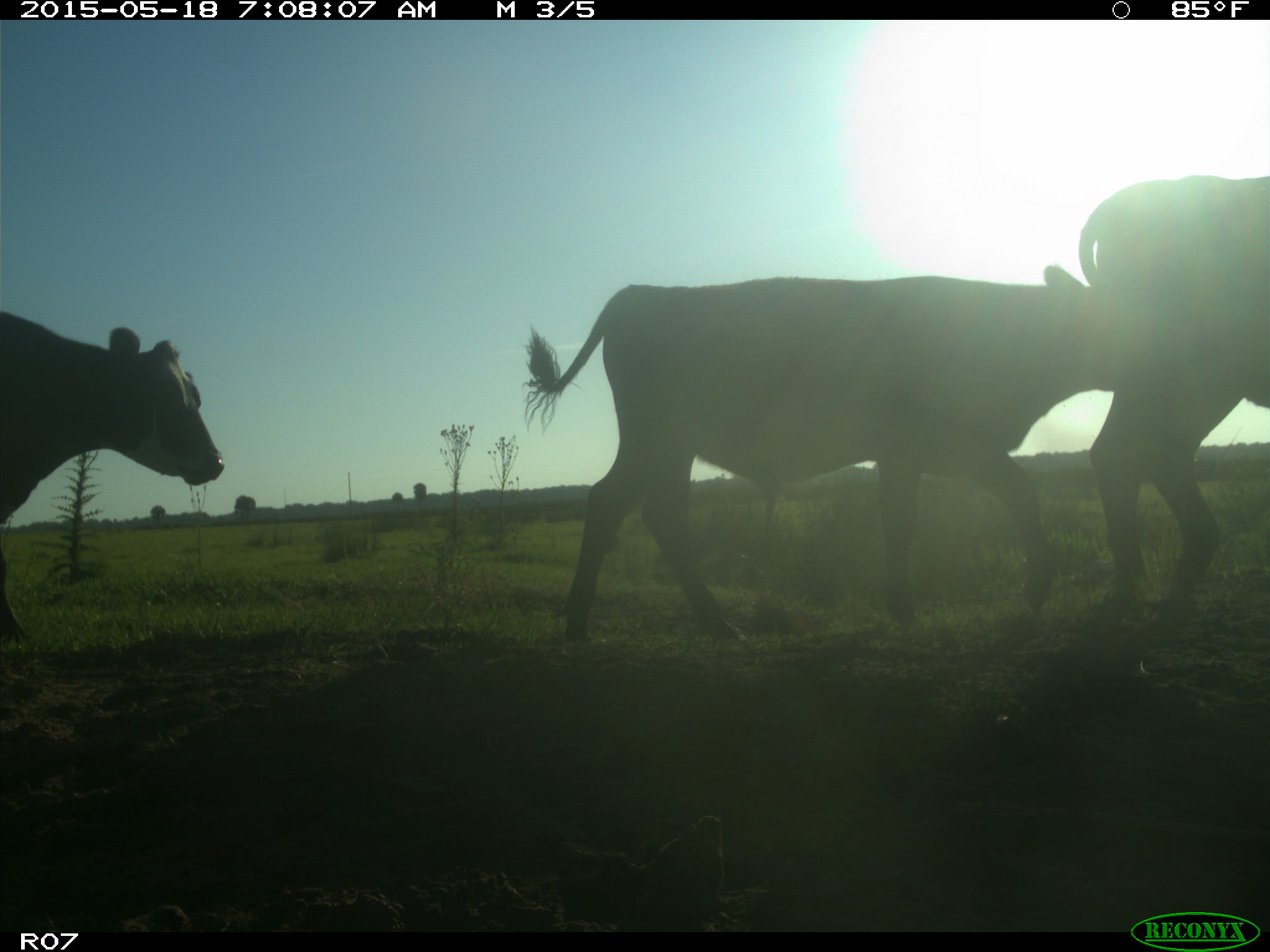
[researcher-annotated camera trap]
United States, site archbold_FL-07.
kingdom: Animalia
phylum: Chordata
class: Mammalia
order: Artiodactyla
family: Bovidae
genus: Bos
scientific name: Bos taurus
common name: domestic cow